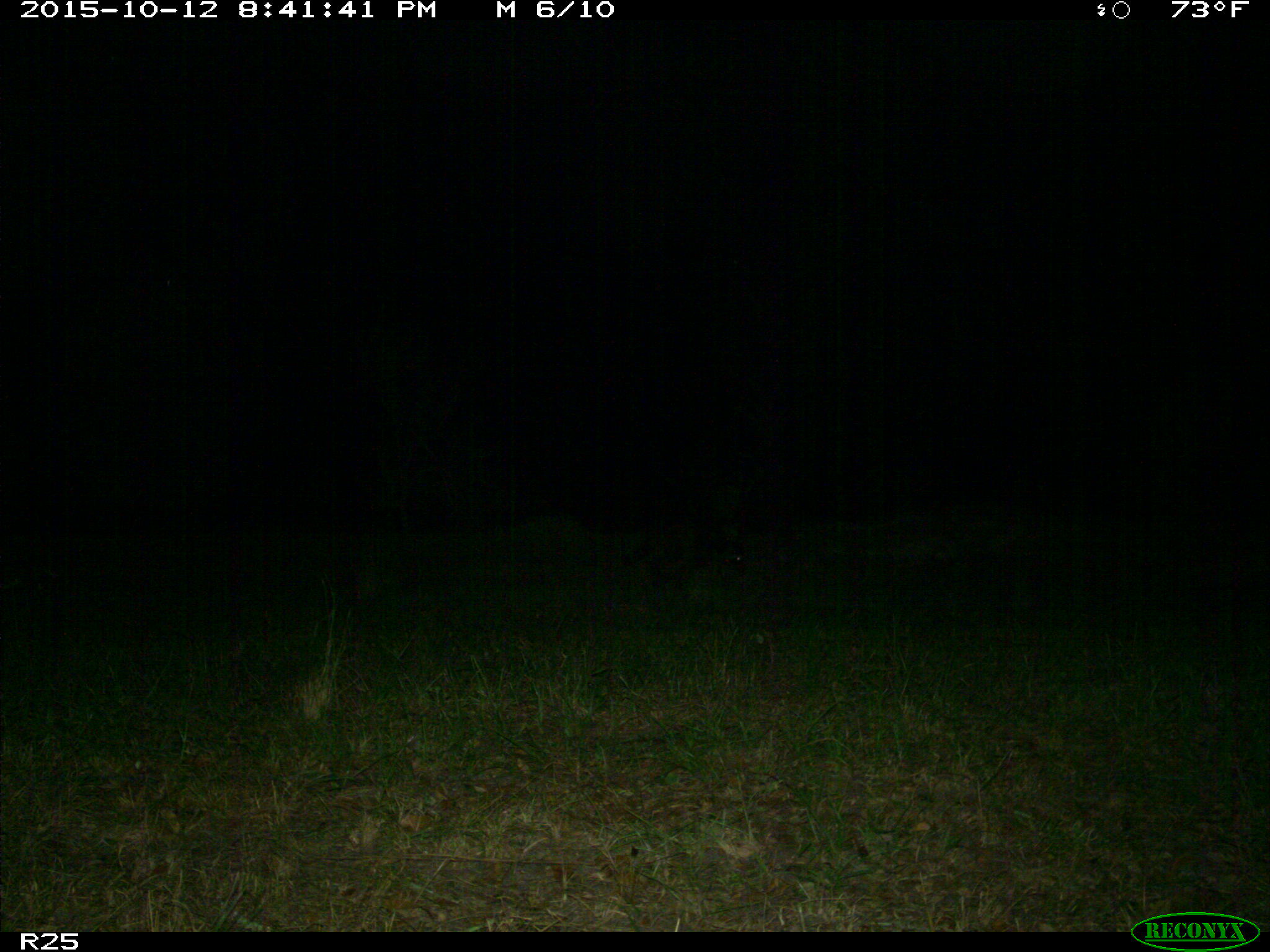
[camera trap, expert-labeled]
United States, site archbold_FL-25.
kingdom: Animalia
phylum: Chordata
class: Mammalia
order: Carnivora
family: Procyonidae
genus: Procyon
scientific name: Procyon lotor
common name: common raccoon